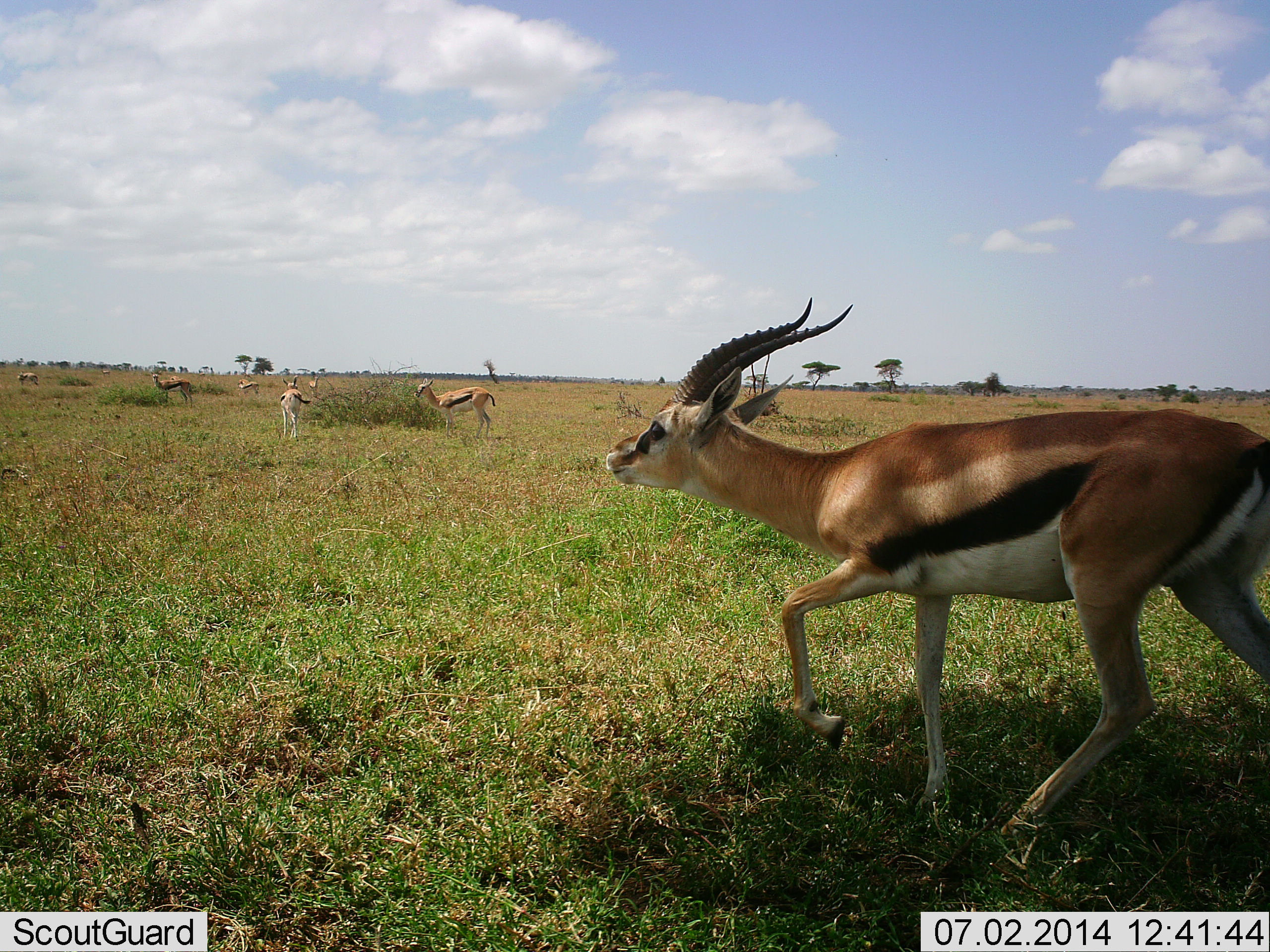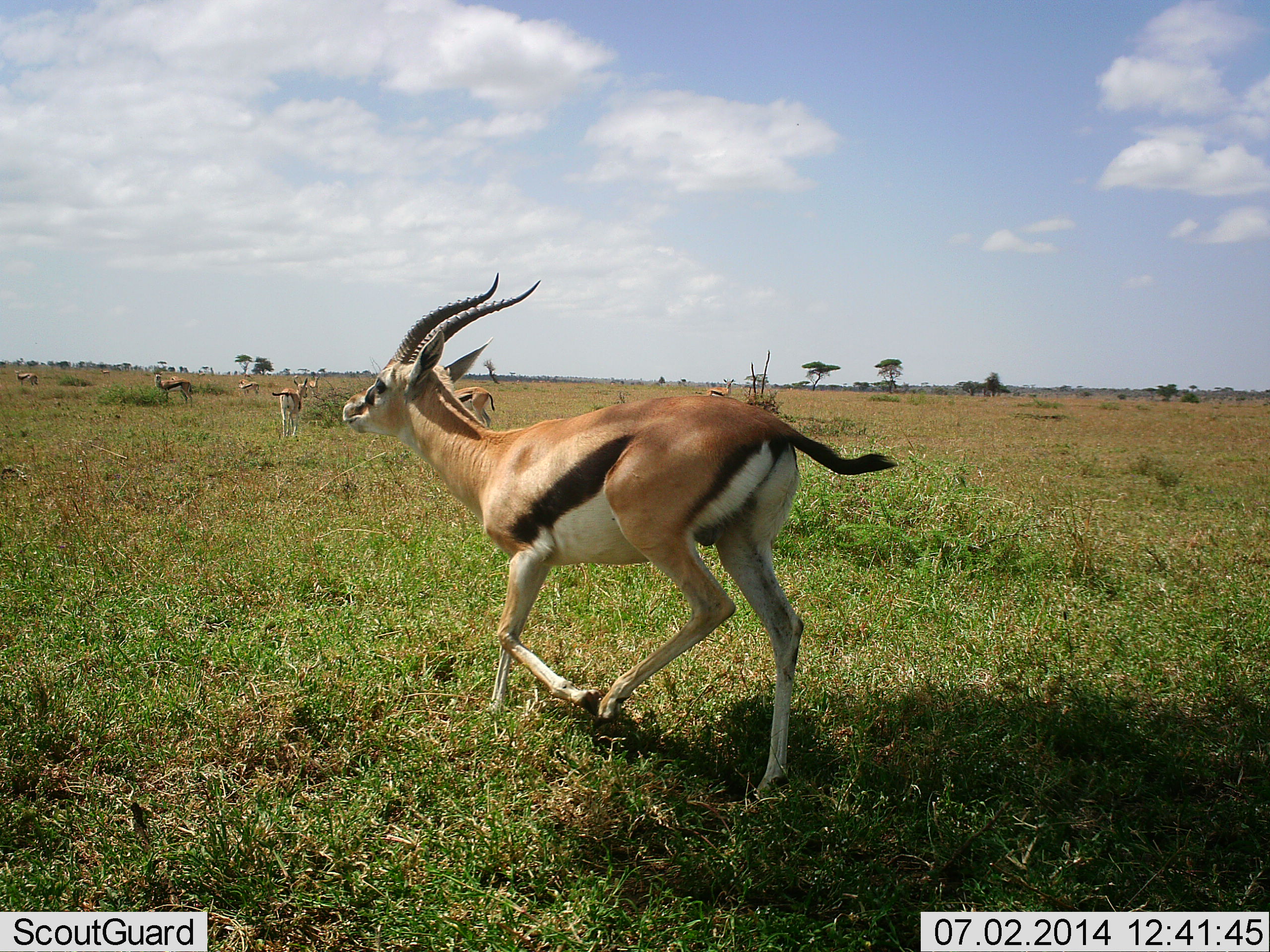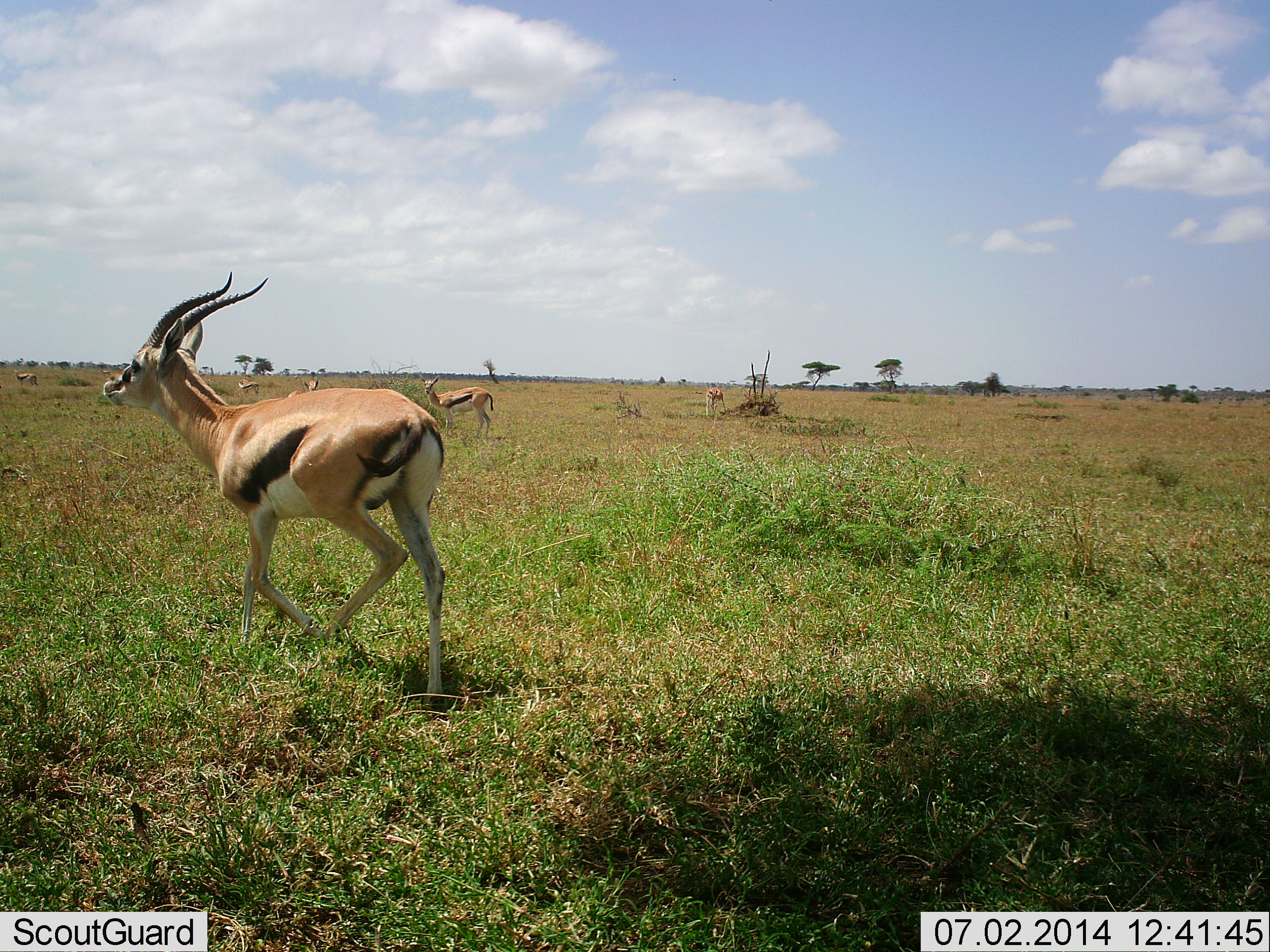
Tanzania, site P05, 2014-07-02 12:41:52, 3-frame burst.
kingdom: Animalia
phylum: Chordata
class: Mammalia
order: Artiodactyla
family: Bovidae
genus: Eudorcas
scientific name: Eudorcas thomsonii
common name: thomson's gazelle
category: gazellethomsons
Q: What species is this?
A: Gazellethomsons (thomson's gazelle) (Eudorcas thomsonii).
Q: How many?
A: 8.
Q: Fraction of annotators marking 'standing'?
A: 60%.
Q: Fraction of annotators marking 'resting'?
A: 0%.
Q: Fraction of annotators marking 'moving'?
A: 100%.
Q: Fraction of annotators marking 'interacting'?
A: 0%.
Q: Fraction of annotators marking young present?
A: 0%.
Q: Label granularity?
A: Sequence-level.